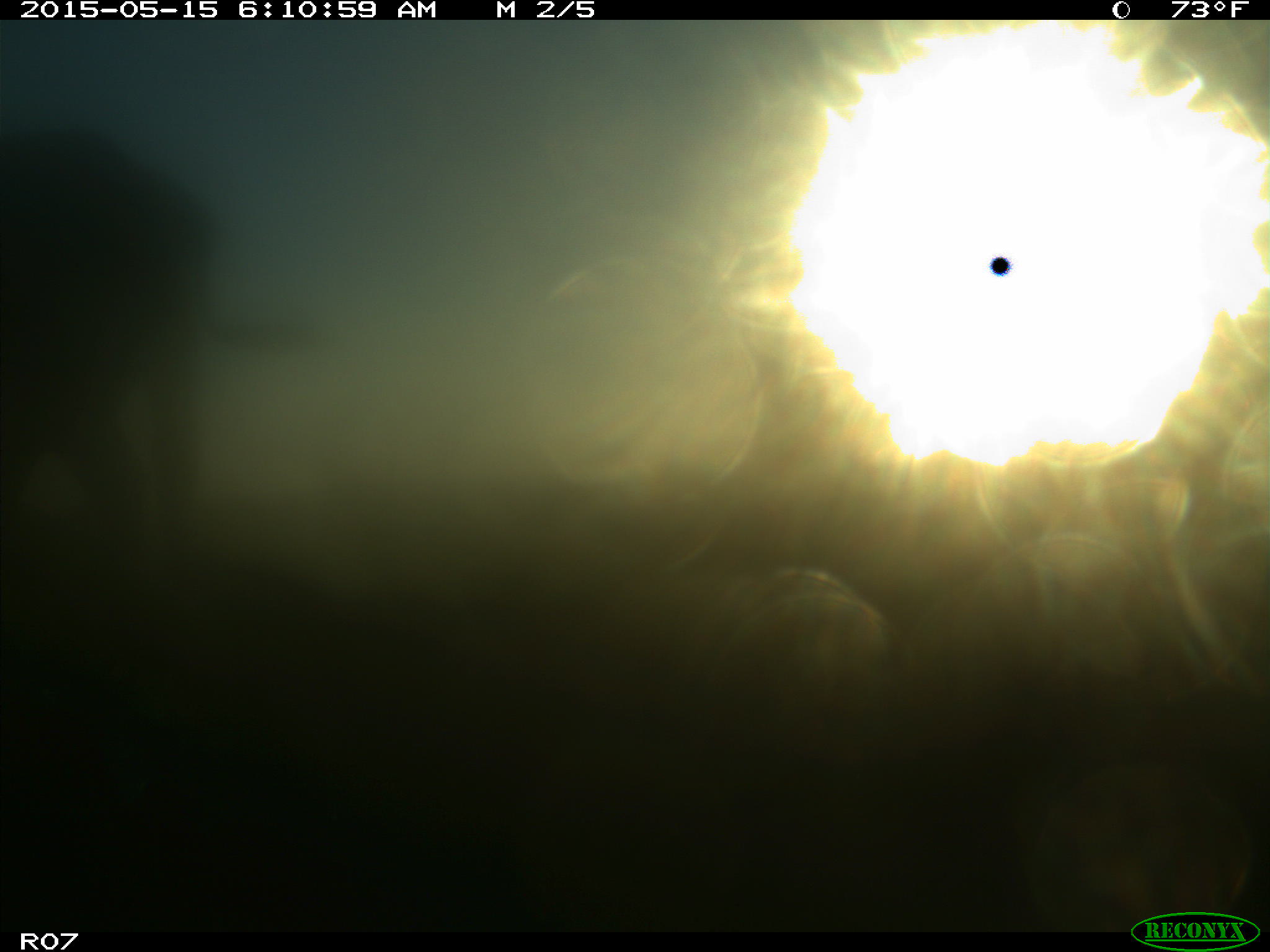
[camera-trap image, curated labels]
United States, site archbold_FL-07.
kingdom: Animalia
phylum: Chordata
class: Mammalia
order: Artiodactyla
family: Bovidae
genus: Bos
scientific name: Bos taurus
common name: domestic cow